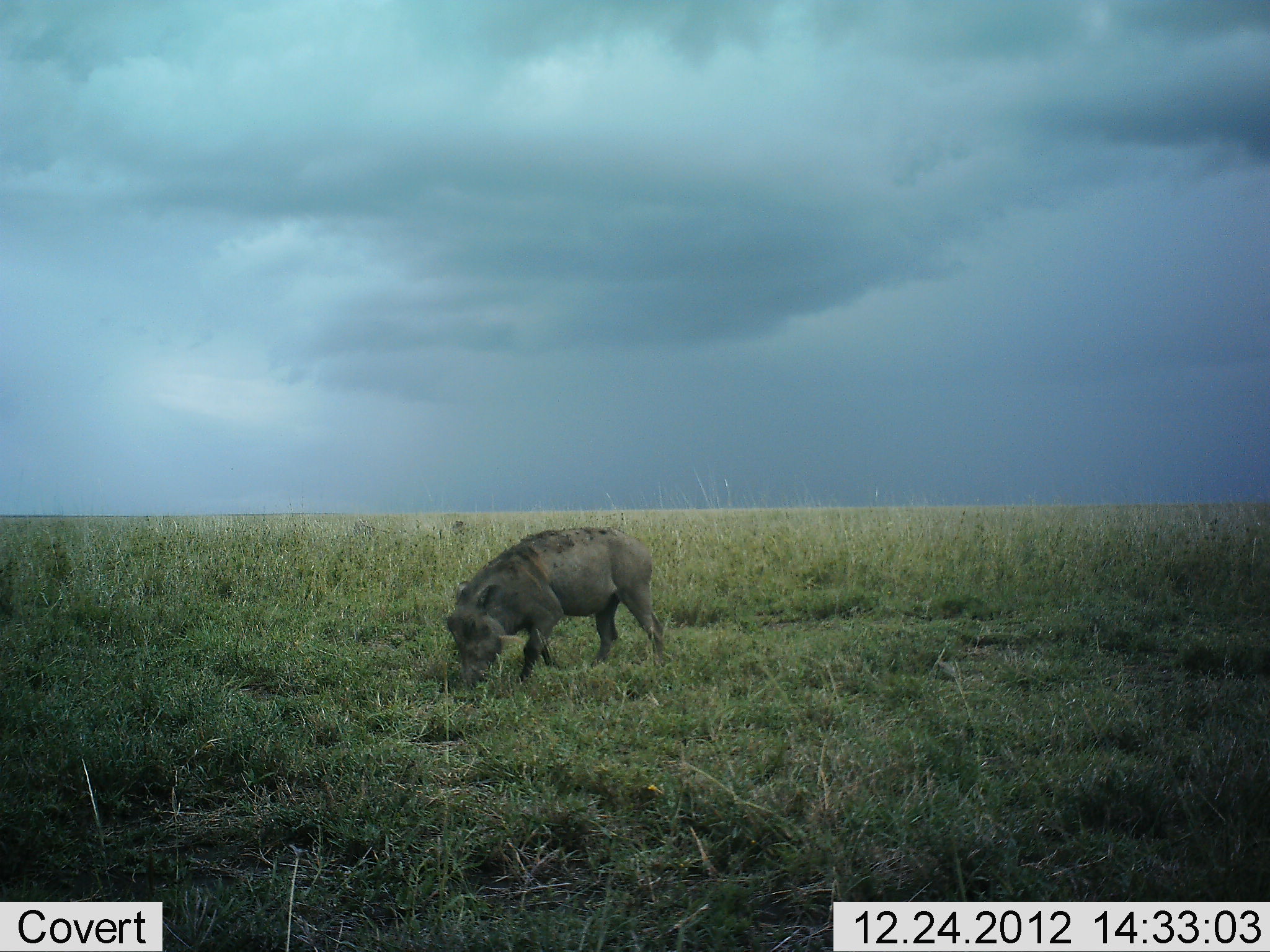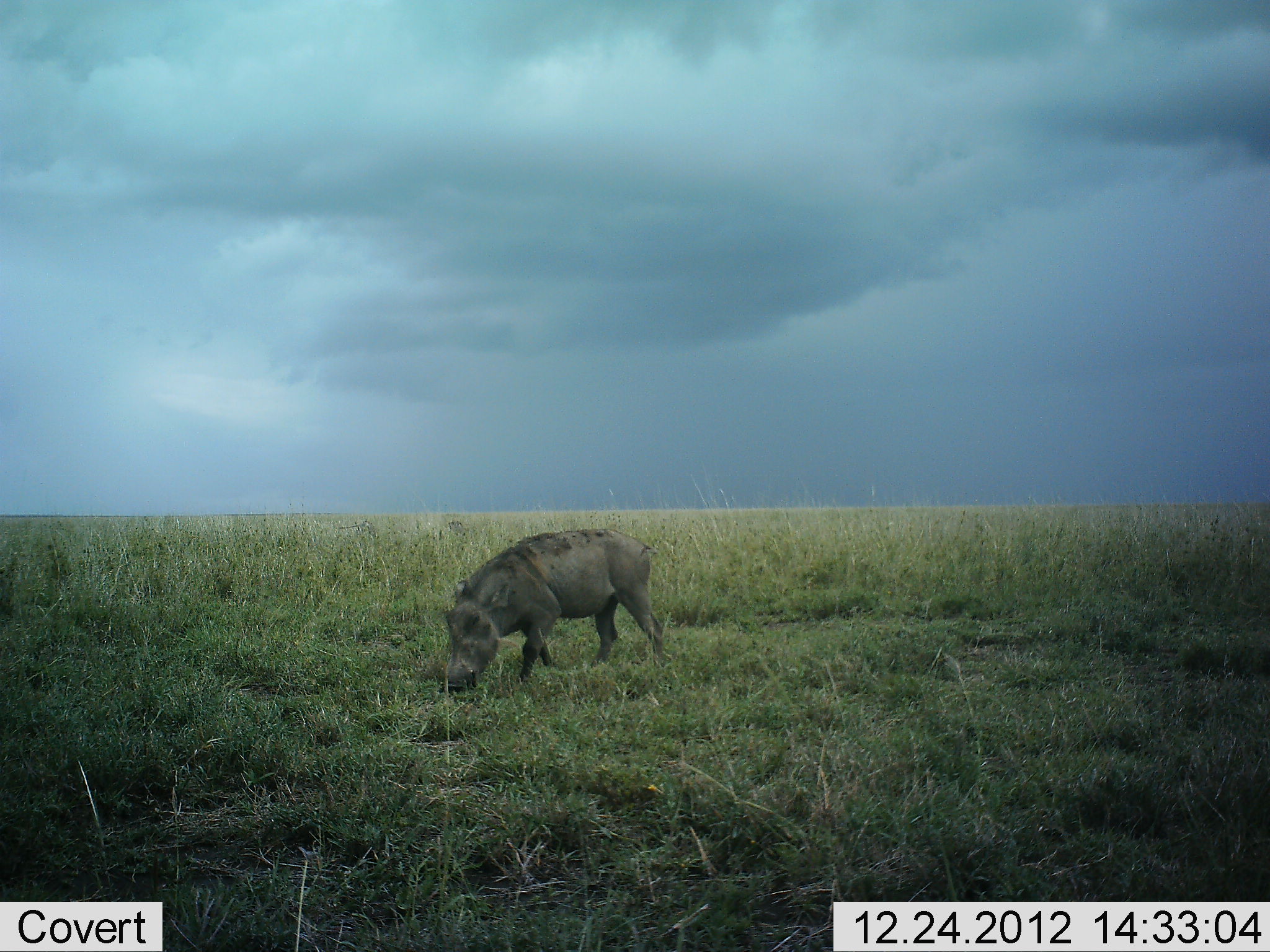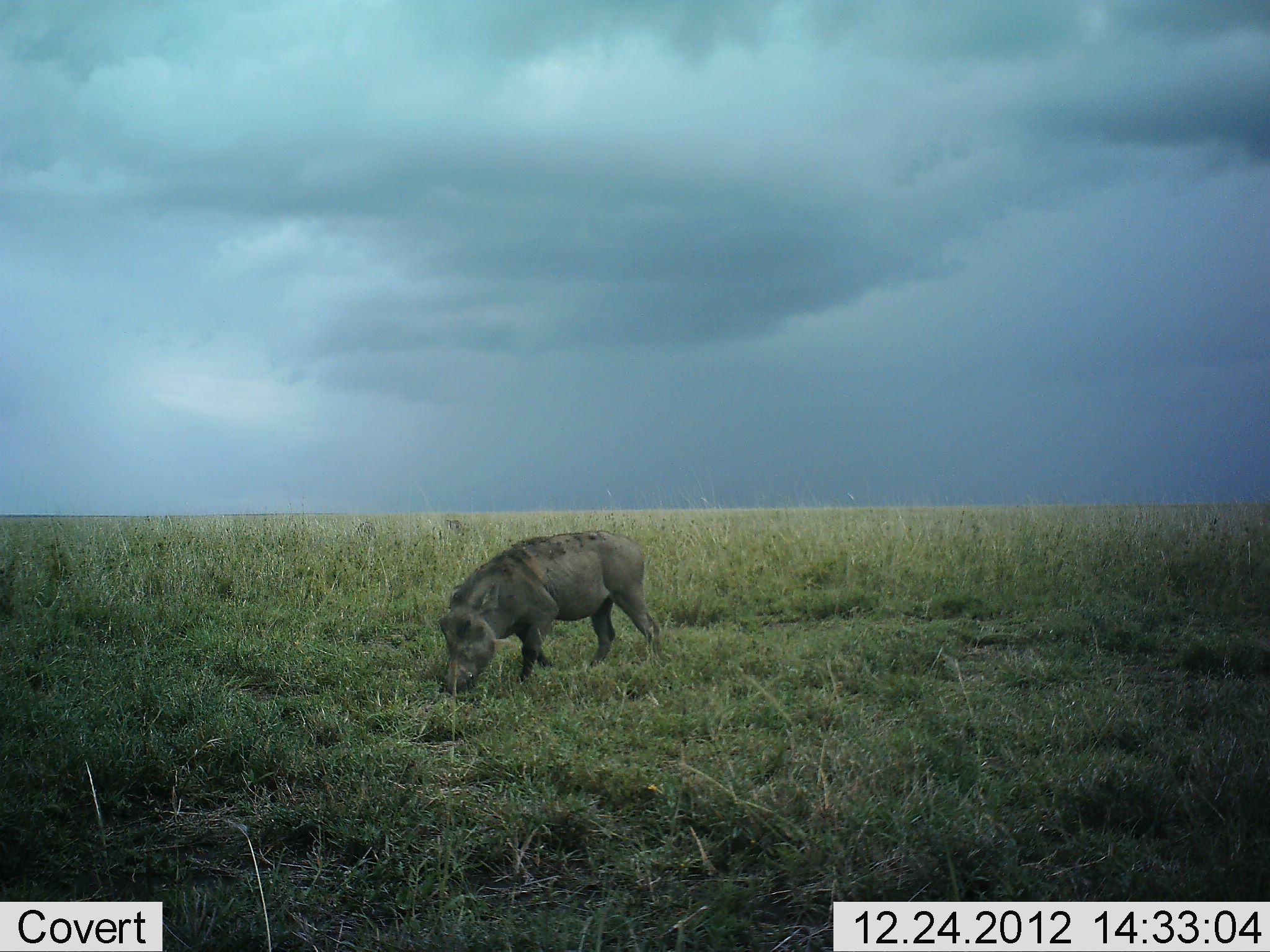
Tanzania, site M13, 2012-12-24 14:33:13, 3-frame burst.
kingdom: Animalia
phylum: Chordata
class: Mammalia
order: Artiodactyla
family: Suidae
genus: Phacochoerus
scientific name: Phacochoerus africanus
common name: warthog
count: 1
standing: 16%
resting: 0%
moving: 20%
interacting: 0%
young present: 0%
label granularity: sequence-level